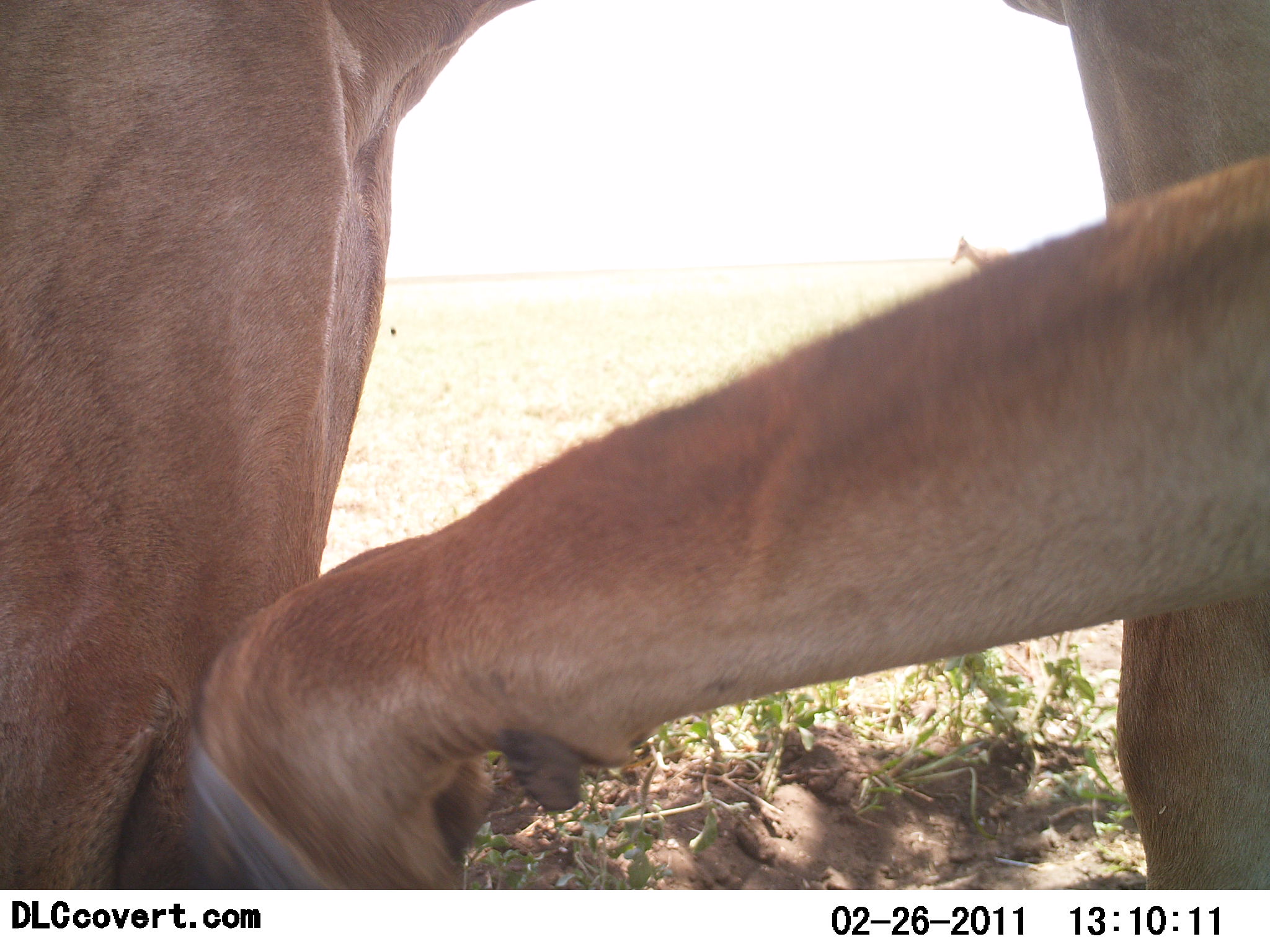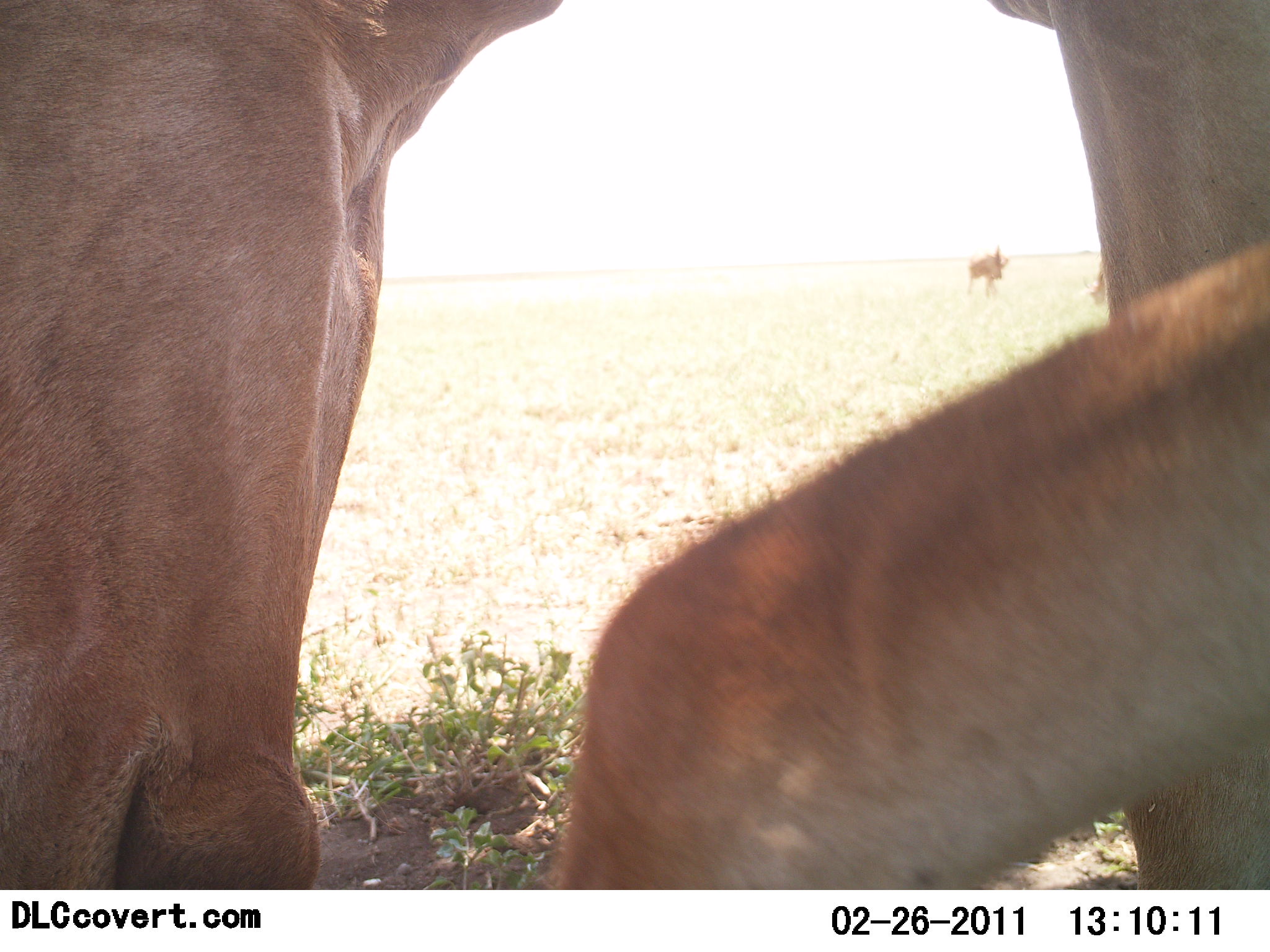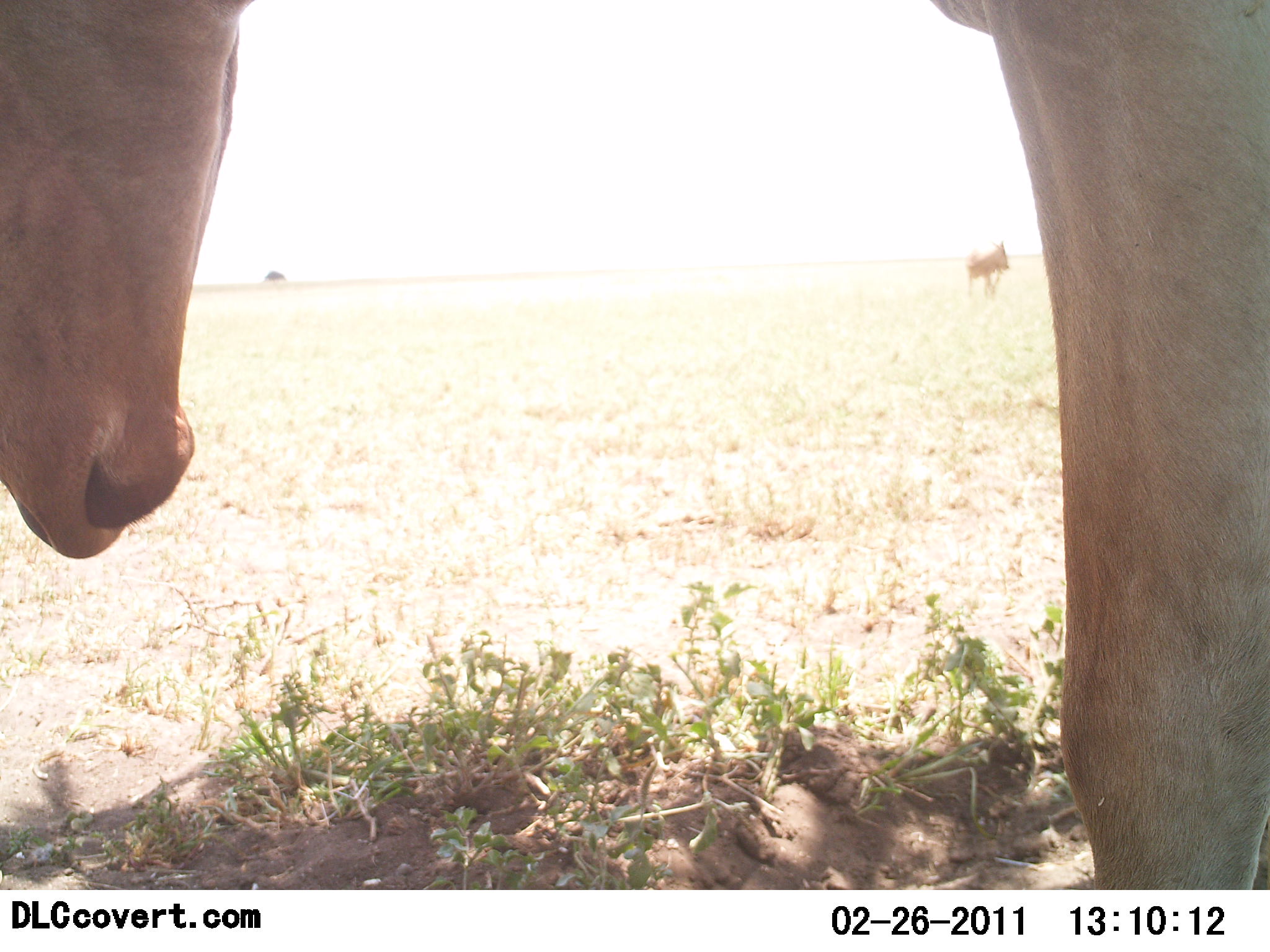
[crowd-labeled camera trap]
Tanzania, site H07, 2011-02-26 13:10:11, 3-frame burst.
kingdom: Animalia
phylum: Chordata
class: Mammalia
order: Artiodactyla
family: Bovidae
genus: Alcelaphus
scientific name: Alcelaphus buselaphus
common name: hartebeest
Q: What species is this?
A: Hartebeest (Alcelaphus buselaphus).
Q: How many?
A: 2.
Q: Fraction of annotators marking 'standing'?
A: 73%.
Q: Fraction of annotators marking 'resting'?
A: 9%.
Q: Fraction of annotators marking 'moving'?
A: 18%.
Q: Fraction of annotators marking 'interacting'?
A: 27%.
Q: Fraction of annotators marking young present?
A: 0%.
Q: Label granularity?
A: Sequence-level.